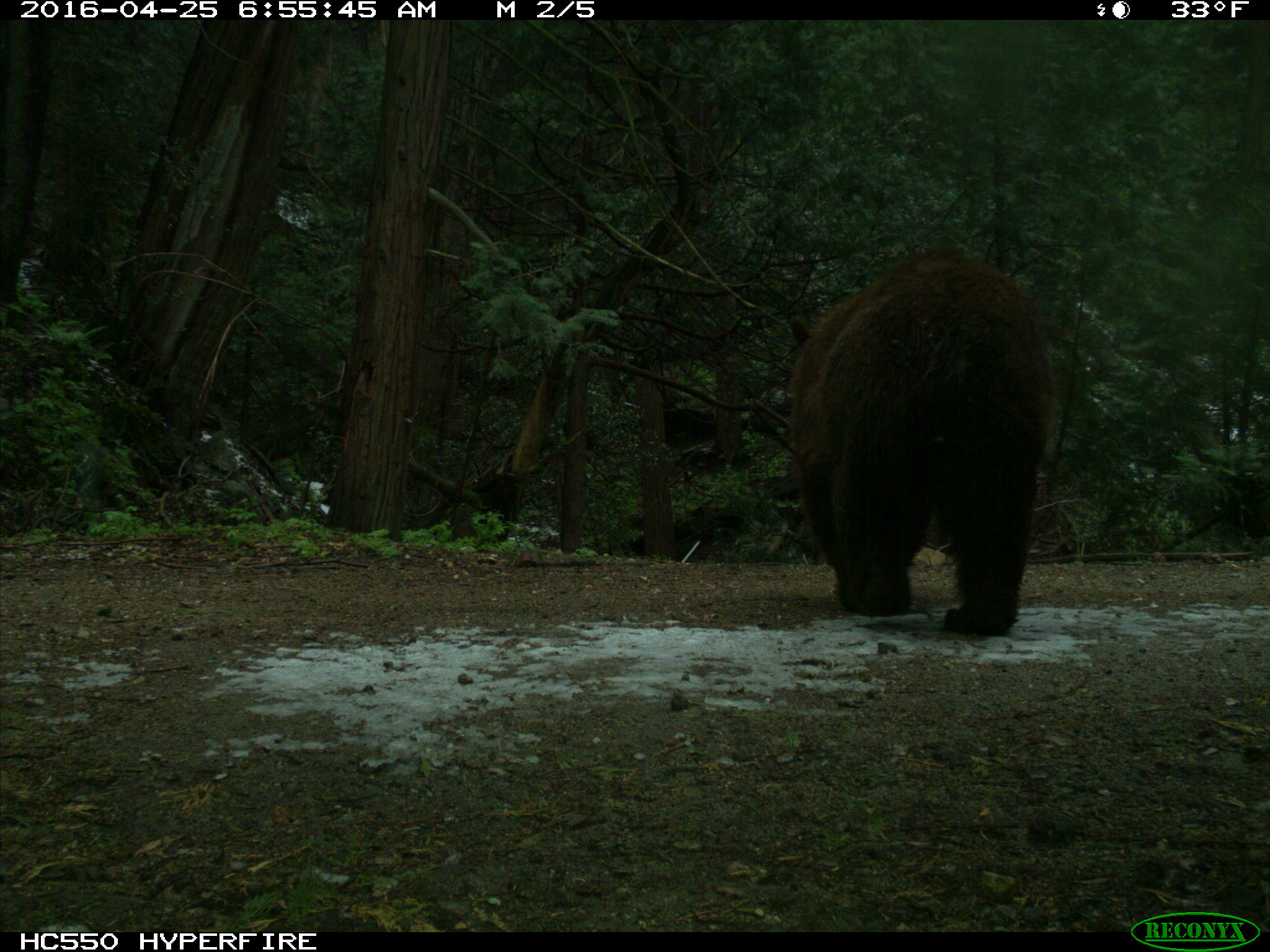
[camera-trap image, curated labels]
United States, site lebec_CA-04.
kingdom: Animalia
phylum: Chordata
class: Mammalia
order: Carnivora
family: Ursidae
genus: Ursus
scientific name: Ursus americanus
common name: american black bear